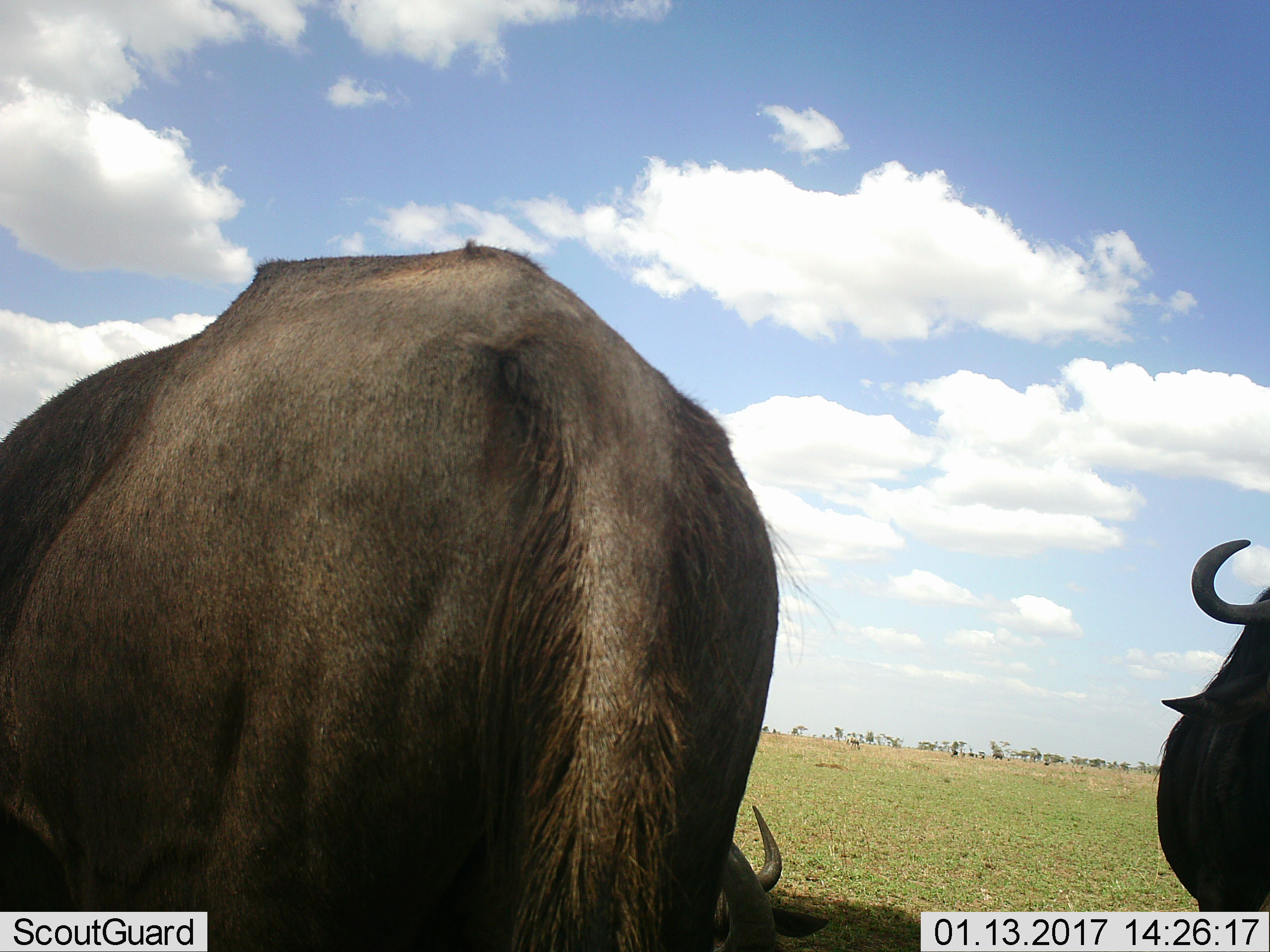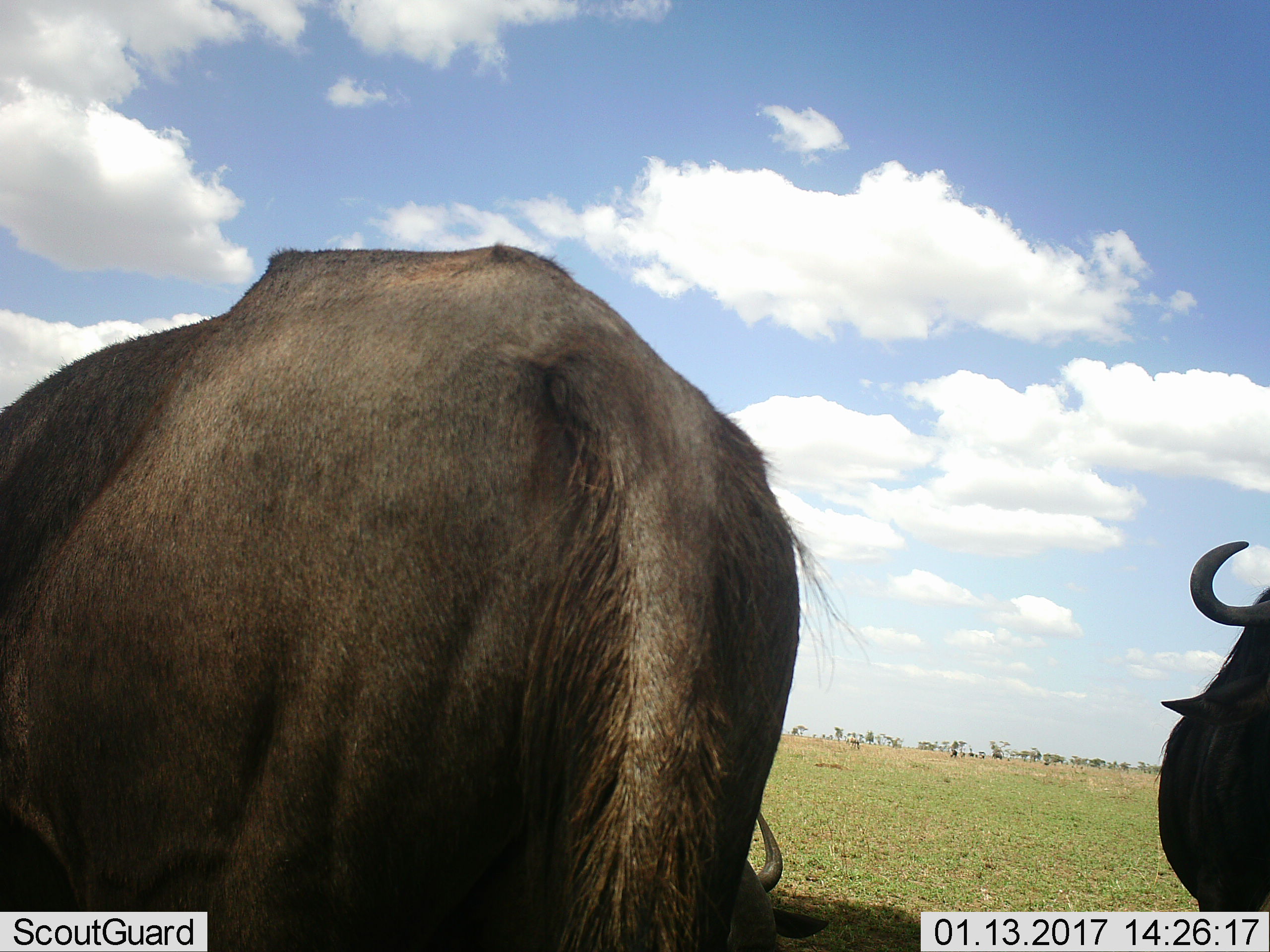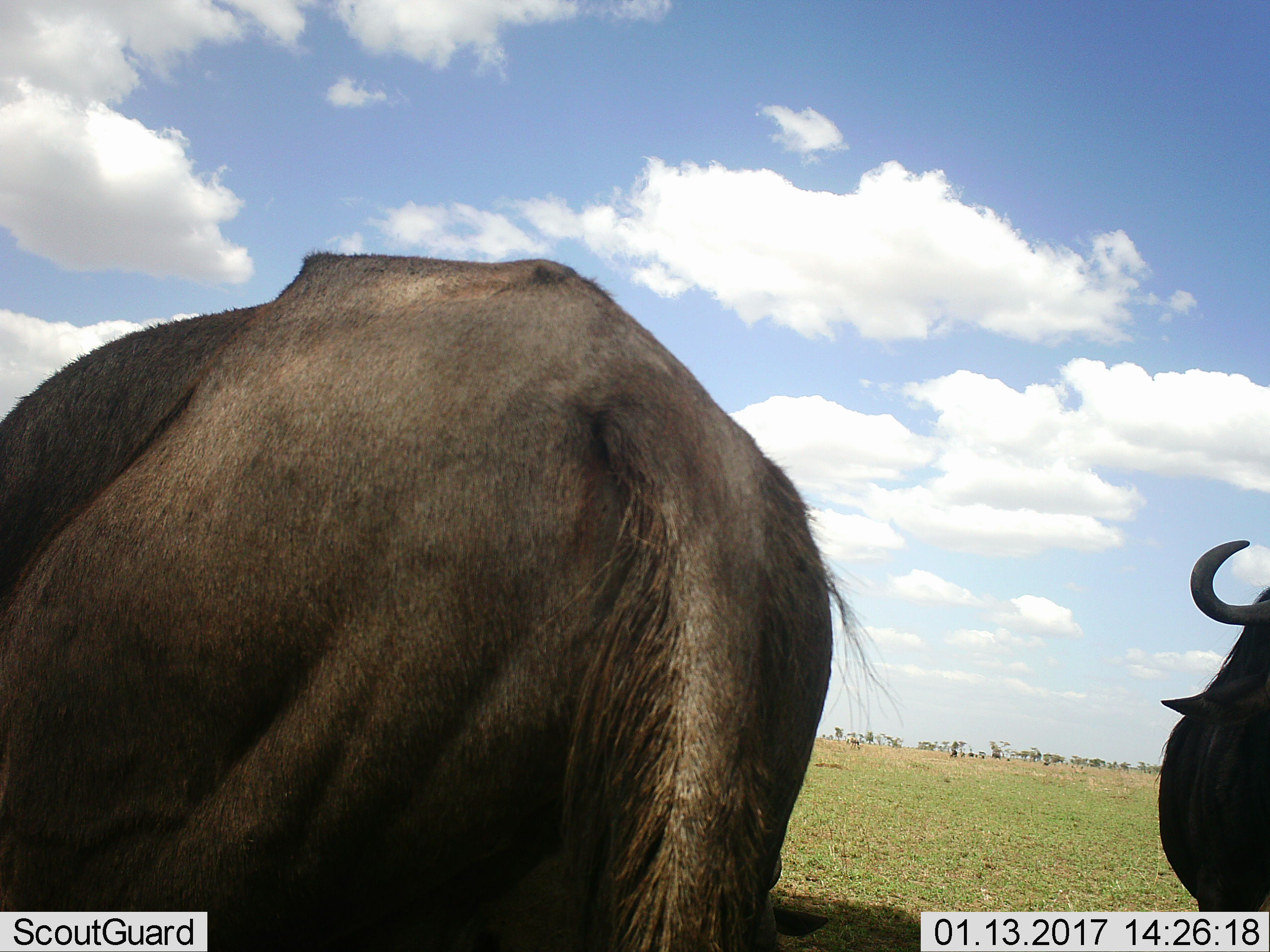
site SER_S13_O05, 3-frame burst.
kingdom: Animalia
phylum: Chordata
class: Mammalia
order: Artiodactyla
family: Bovidae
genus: Connochaetes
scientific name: Connochaetes taurinus taurinus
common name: blue wildebeest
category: wildebeestblue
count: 3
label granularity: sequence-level